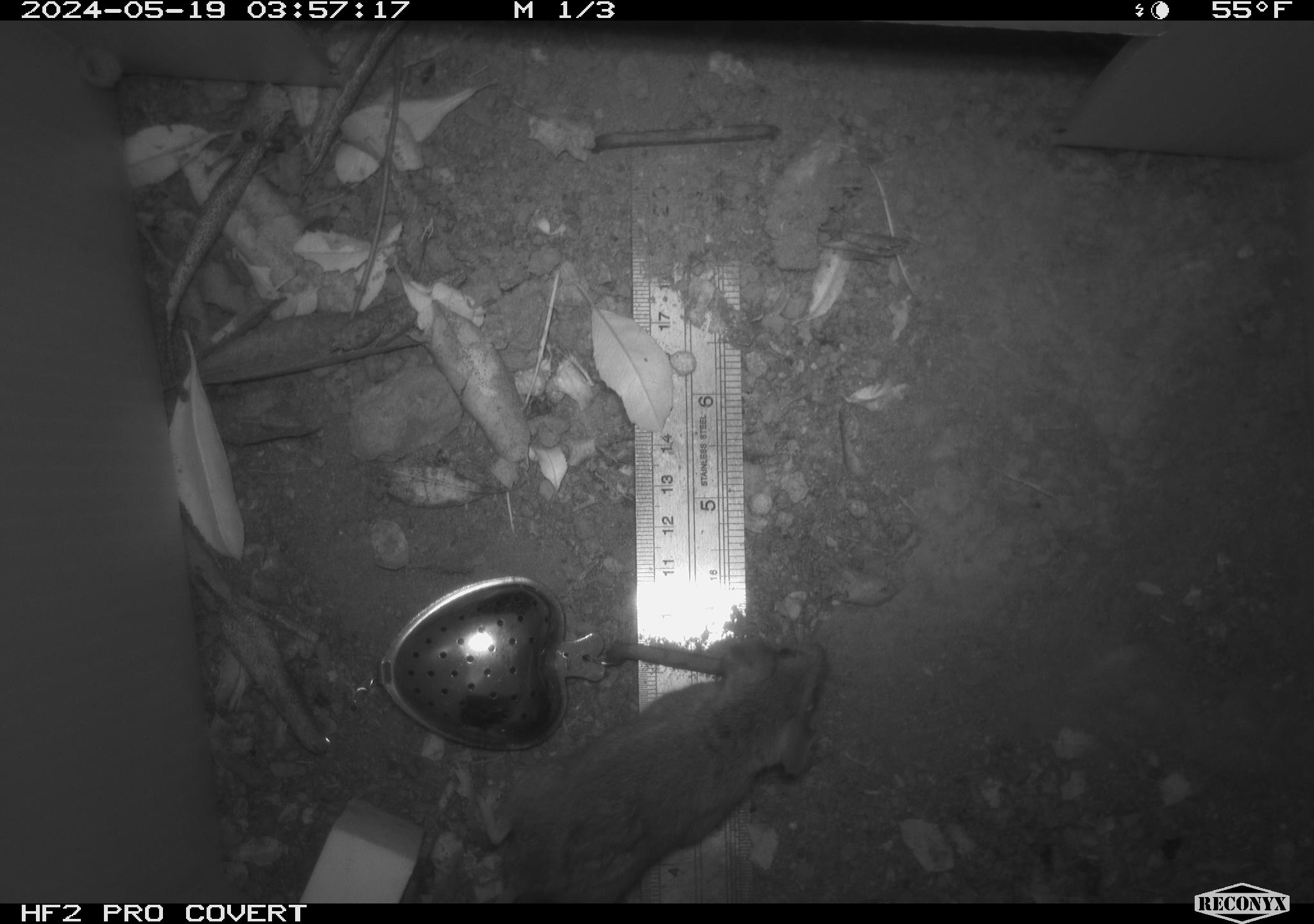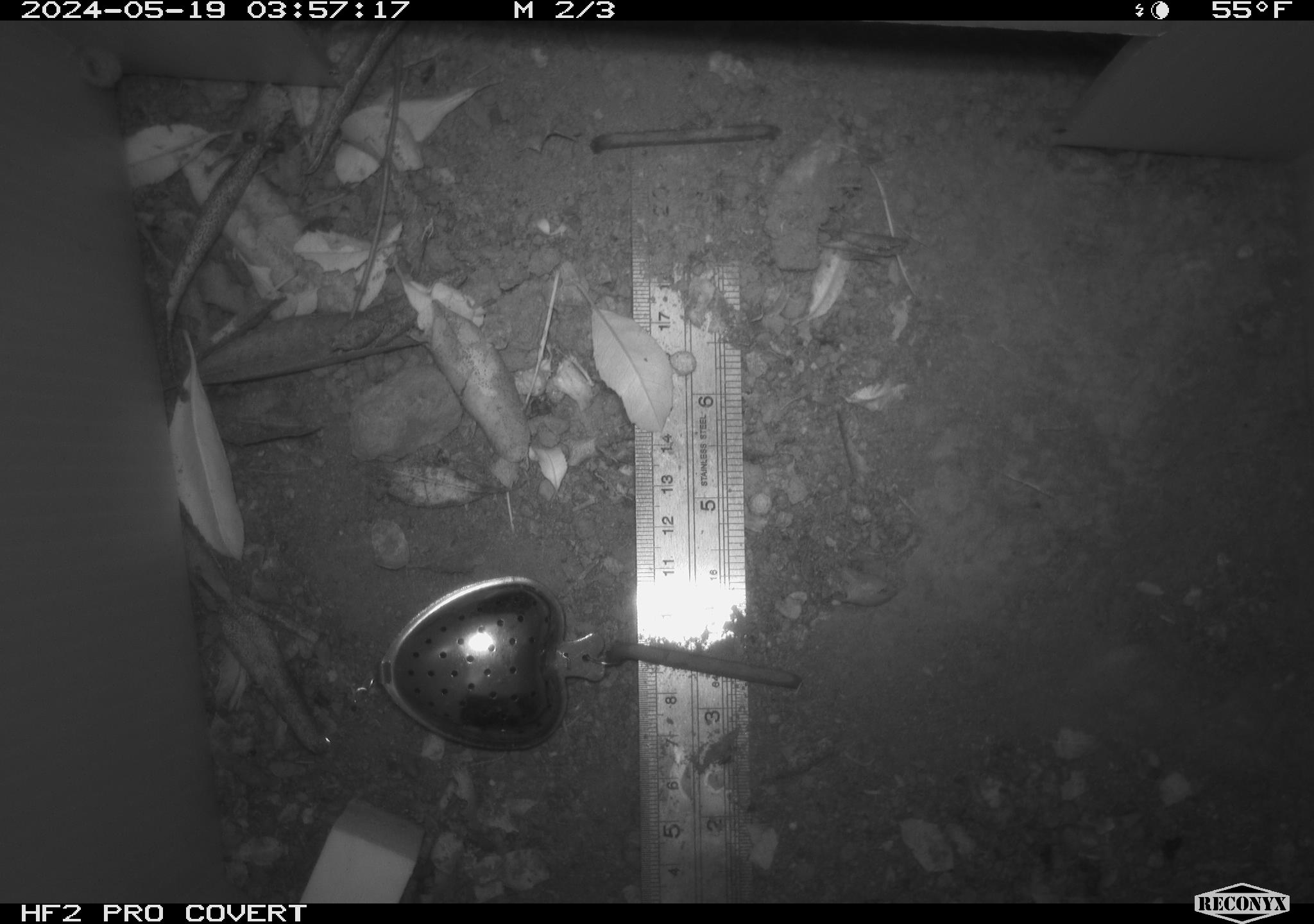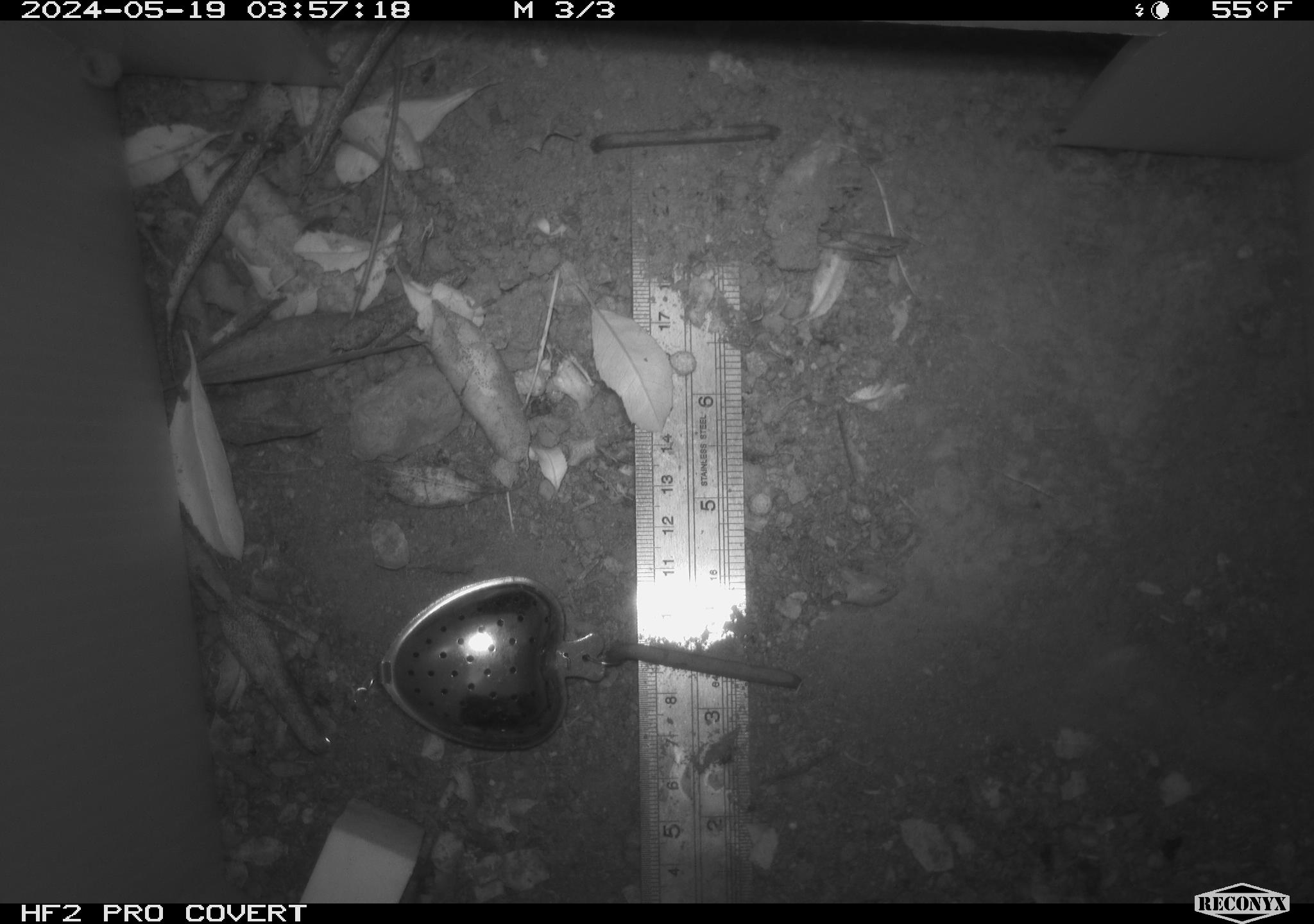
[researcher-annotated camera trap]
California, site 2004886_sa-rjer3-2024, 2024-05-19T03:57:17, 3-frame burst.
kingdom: Animalia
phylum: Chordata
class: Mammalia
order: Rodentia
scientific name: Rodentia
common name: mouse species